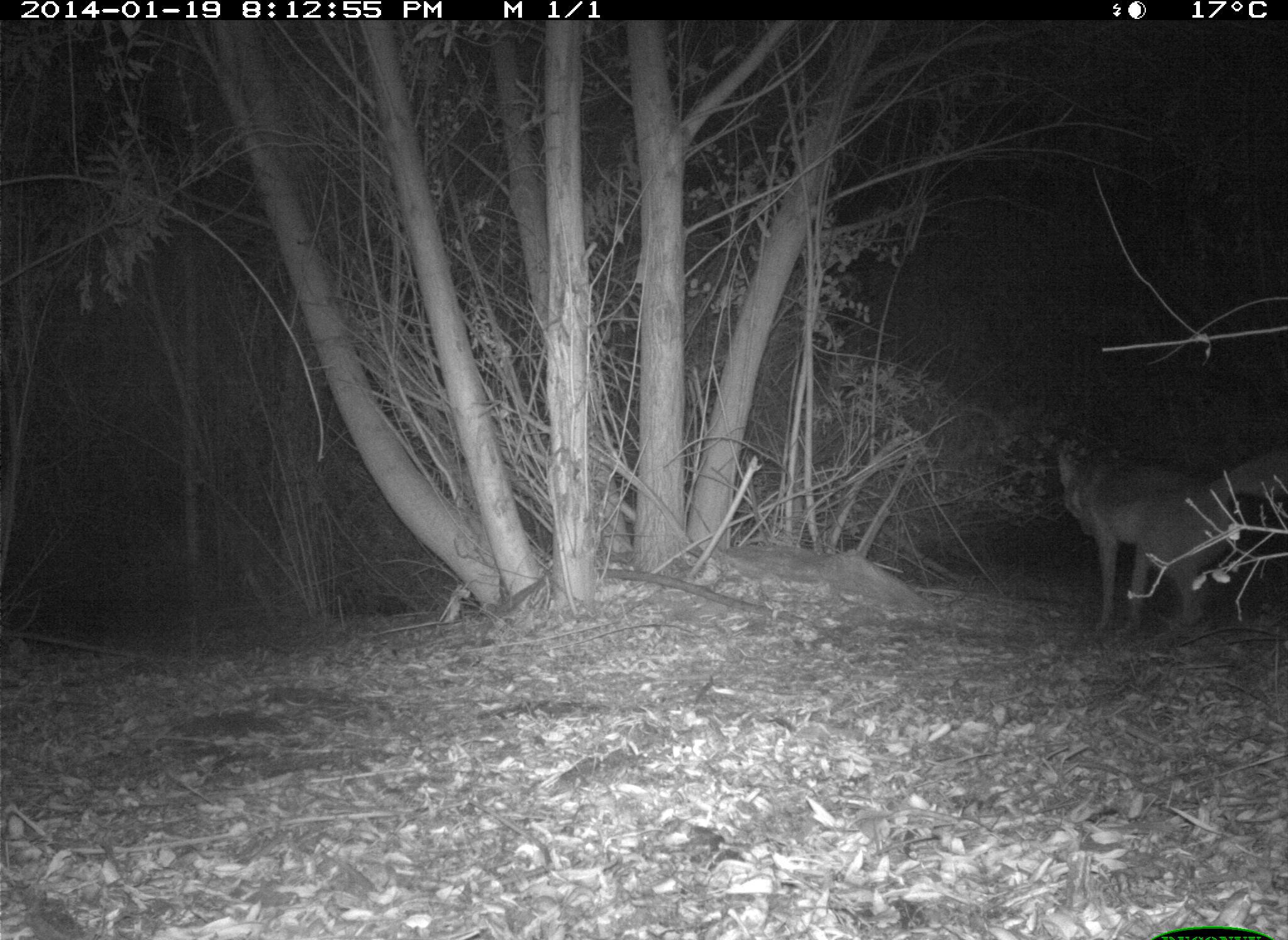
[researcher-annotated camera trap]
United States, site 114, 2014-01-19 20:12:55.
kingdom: Animalia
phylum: Chordata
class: Mammalia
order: Carnivora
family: Canidae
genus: Canis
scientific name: Canis latrans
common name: coyote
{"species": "coyote (Canis latrans)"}